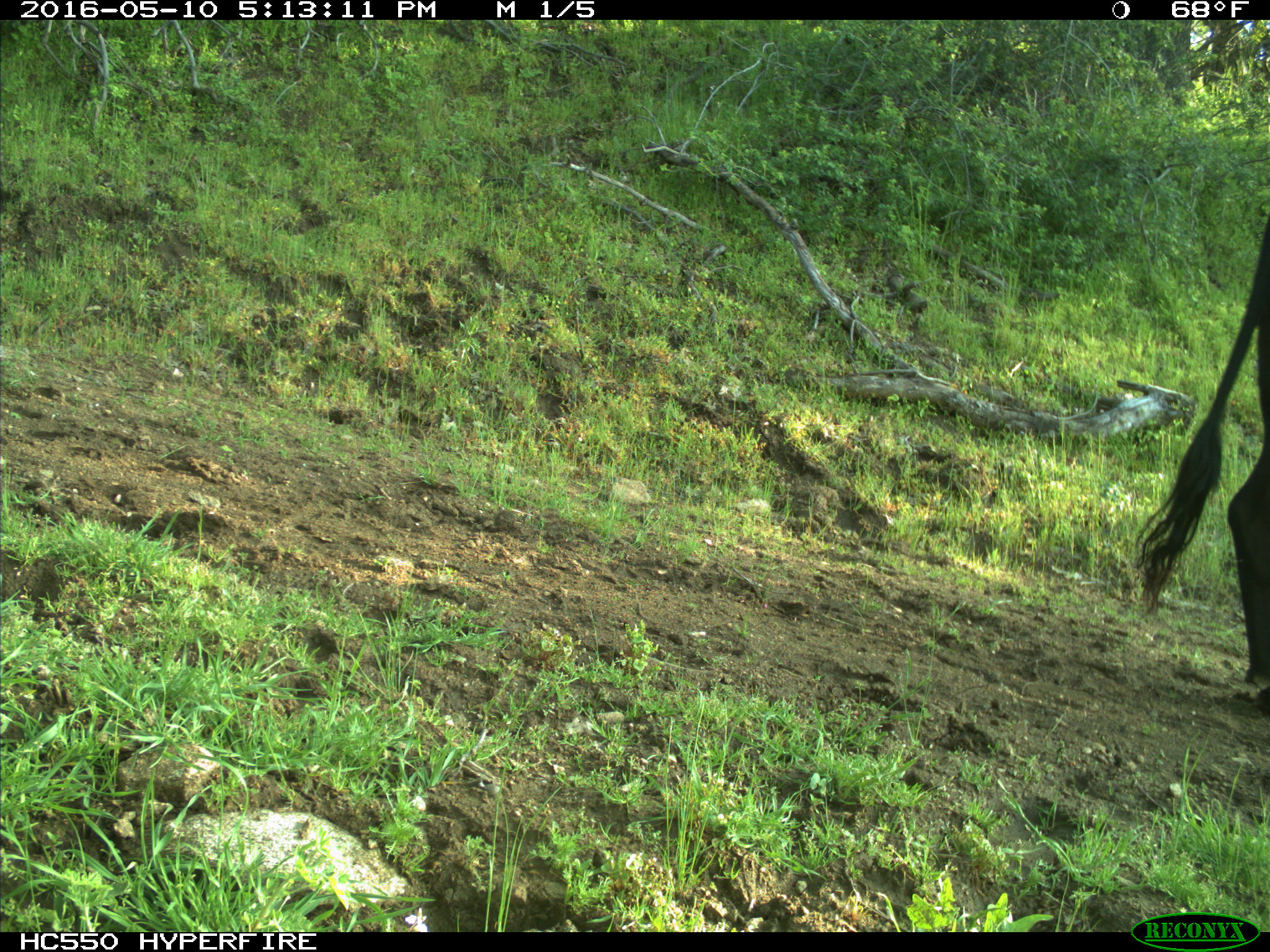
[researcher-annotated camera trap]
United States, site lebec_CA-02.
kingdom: Animalia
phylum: Chordata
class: Mammalia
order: Artiodactyla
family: Bovidae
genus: Bos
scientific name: Bos taurus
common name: domestic cow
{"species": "Bos taurus (domestic cow)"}